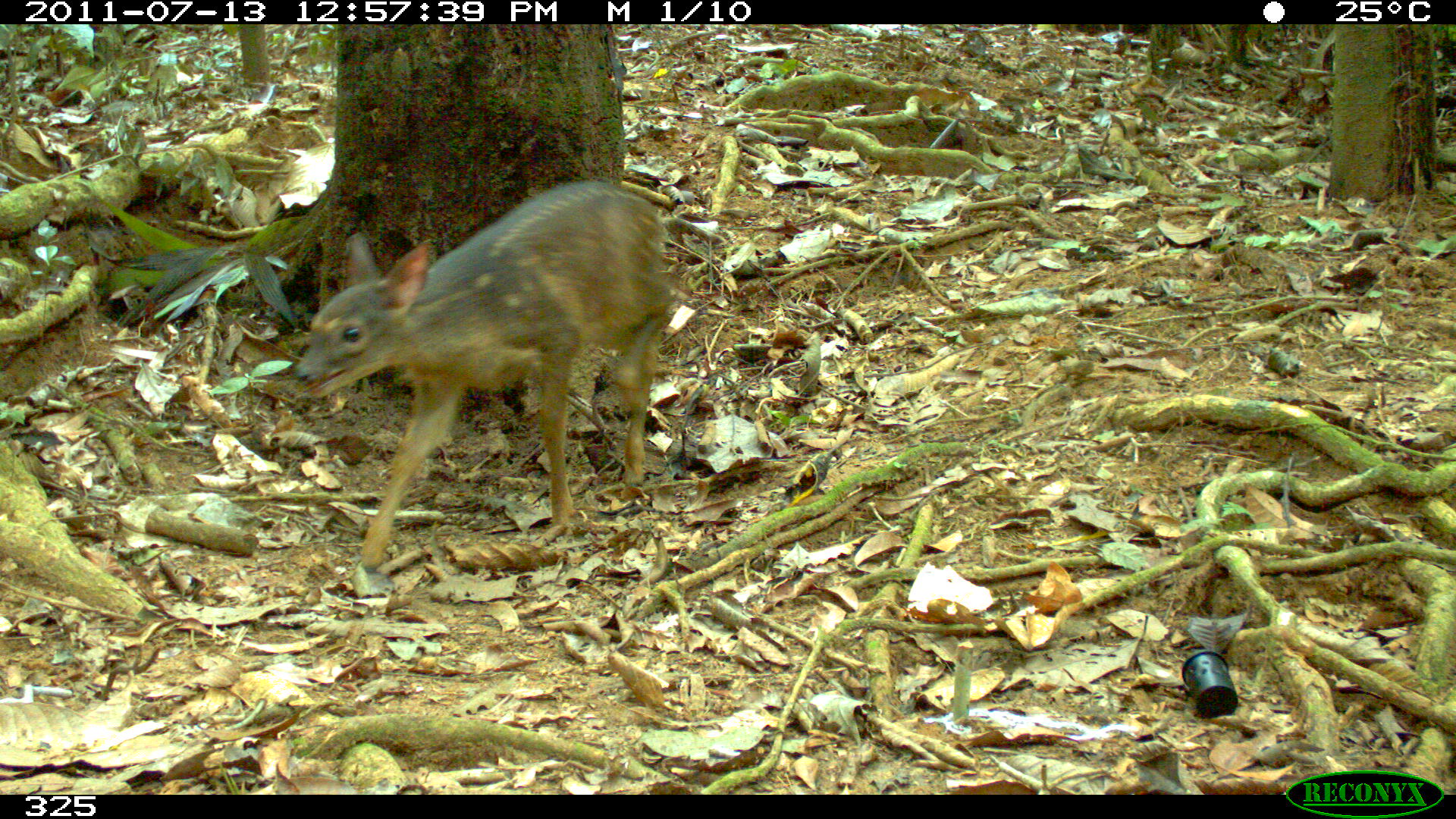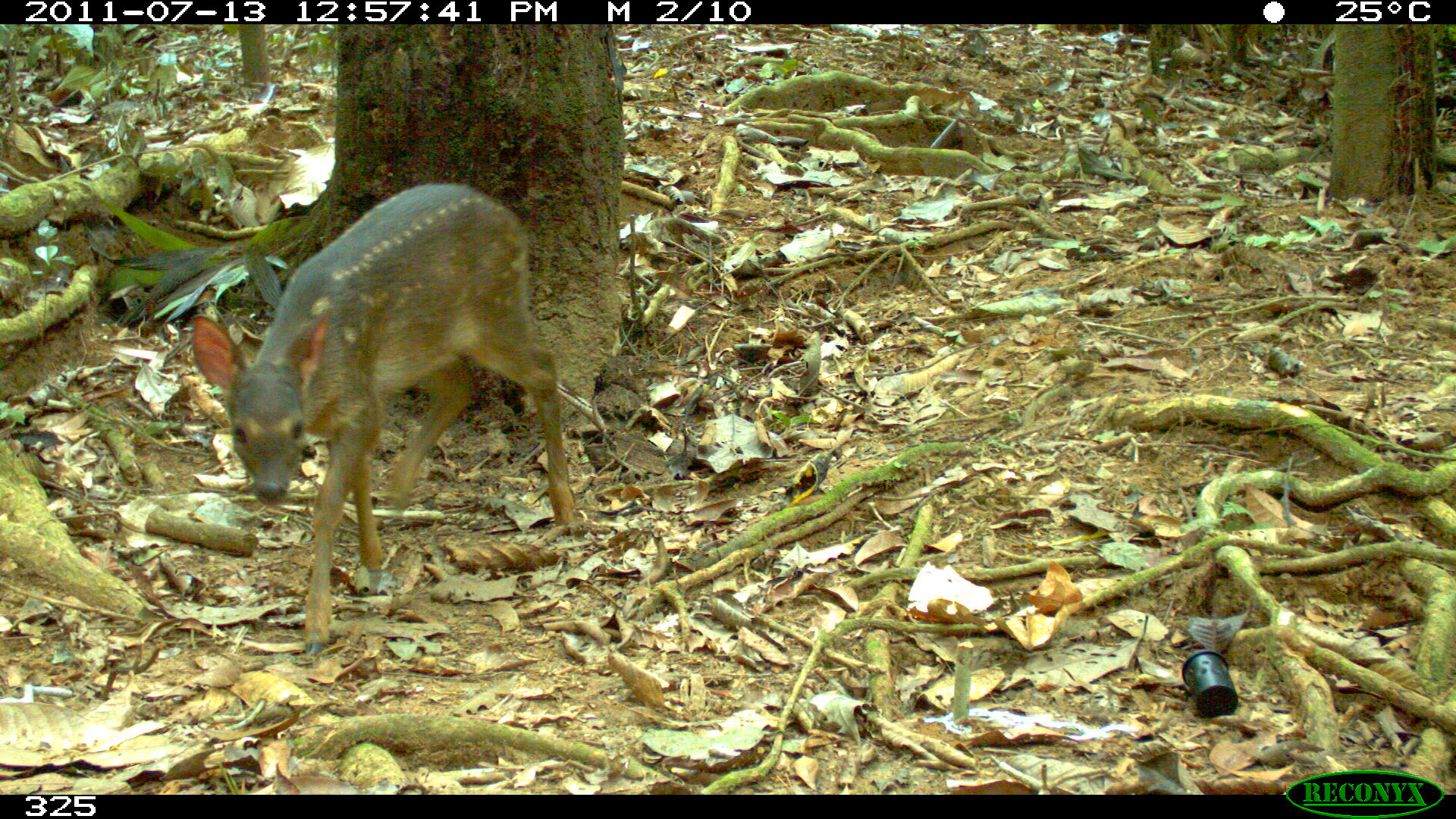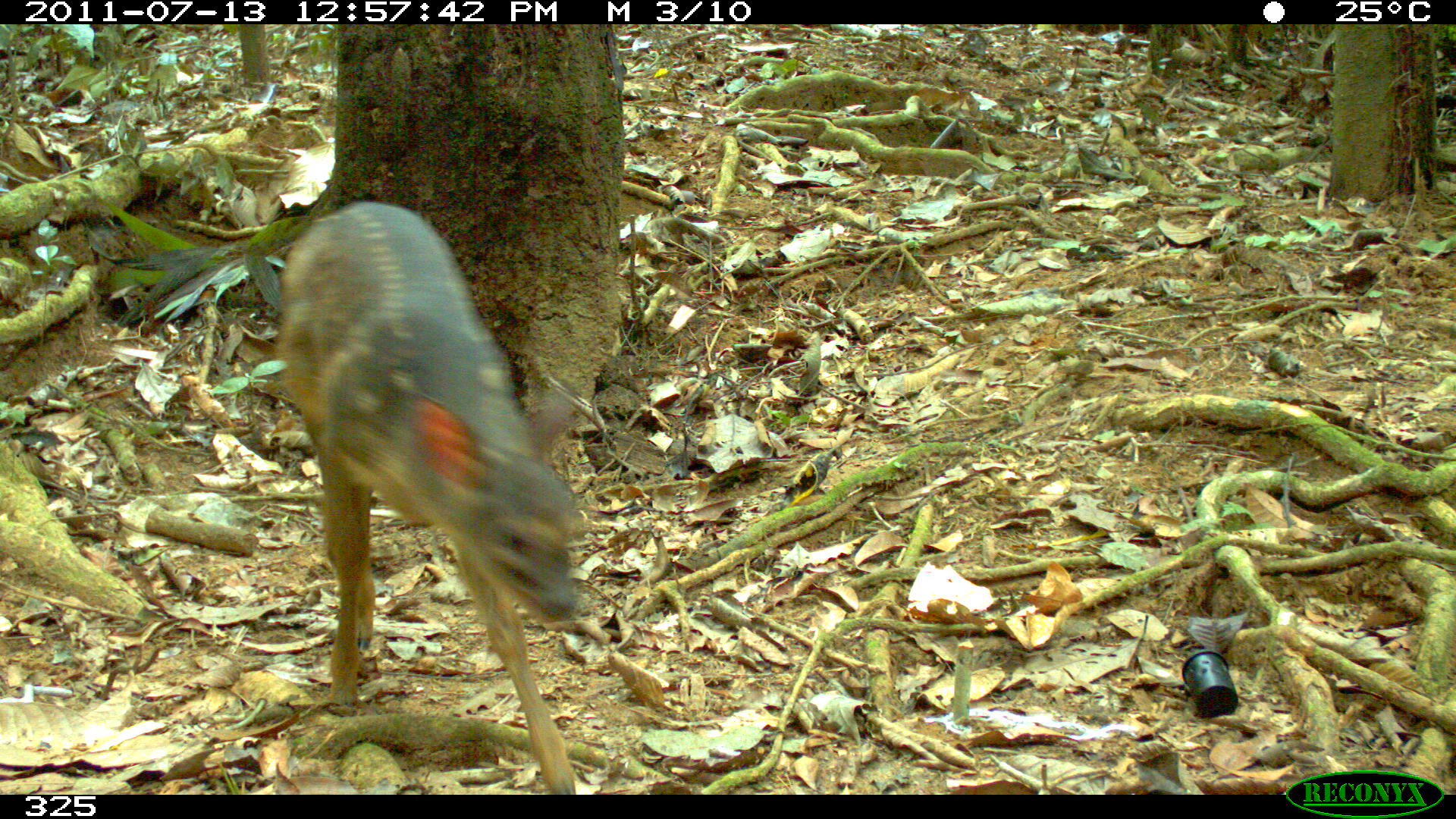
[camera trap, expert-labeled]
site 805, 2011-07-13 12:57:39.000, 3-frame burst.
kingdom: Animalia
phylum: Chordata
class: Mammalia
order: Artiodactyla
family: Cervidae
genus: Mazama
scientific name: Mazama gouazoubira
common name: gray brocket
Mazama gouazoubira (gray brocket).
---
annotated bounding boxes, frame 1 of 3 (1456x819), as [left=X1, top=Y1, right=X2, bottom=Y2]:
mazama gouazoubira: [left=291, top=177, right=675, bottom=572]